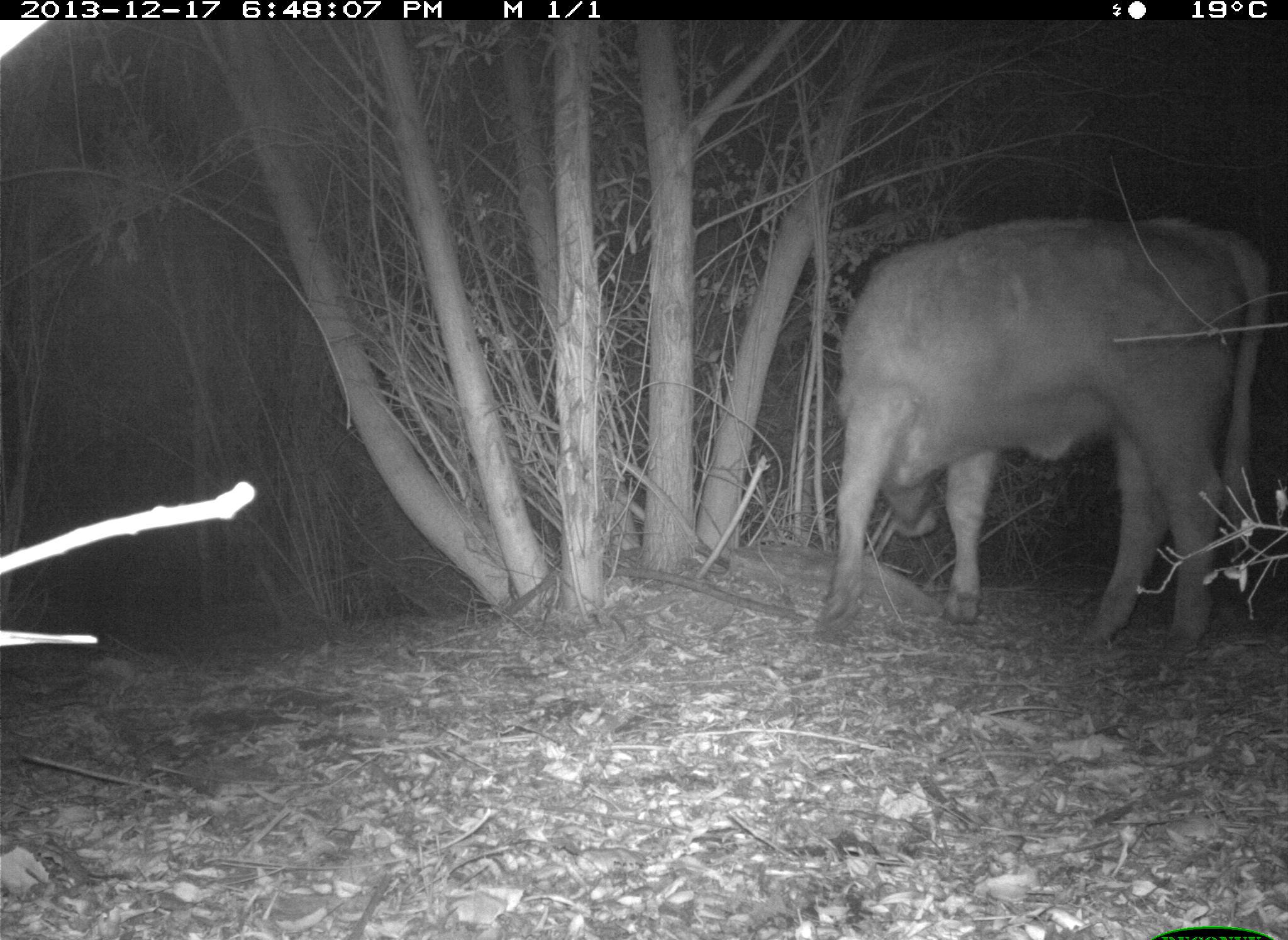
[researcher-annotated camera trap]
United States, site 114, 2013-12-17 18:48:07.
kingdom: Animalia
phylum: Chordata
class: Mammalia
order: Artiodactyla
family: Bovidae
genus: Bos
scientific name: Bos taurus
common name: cow